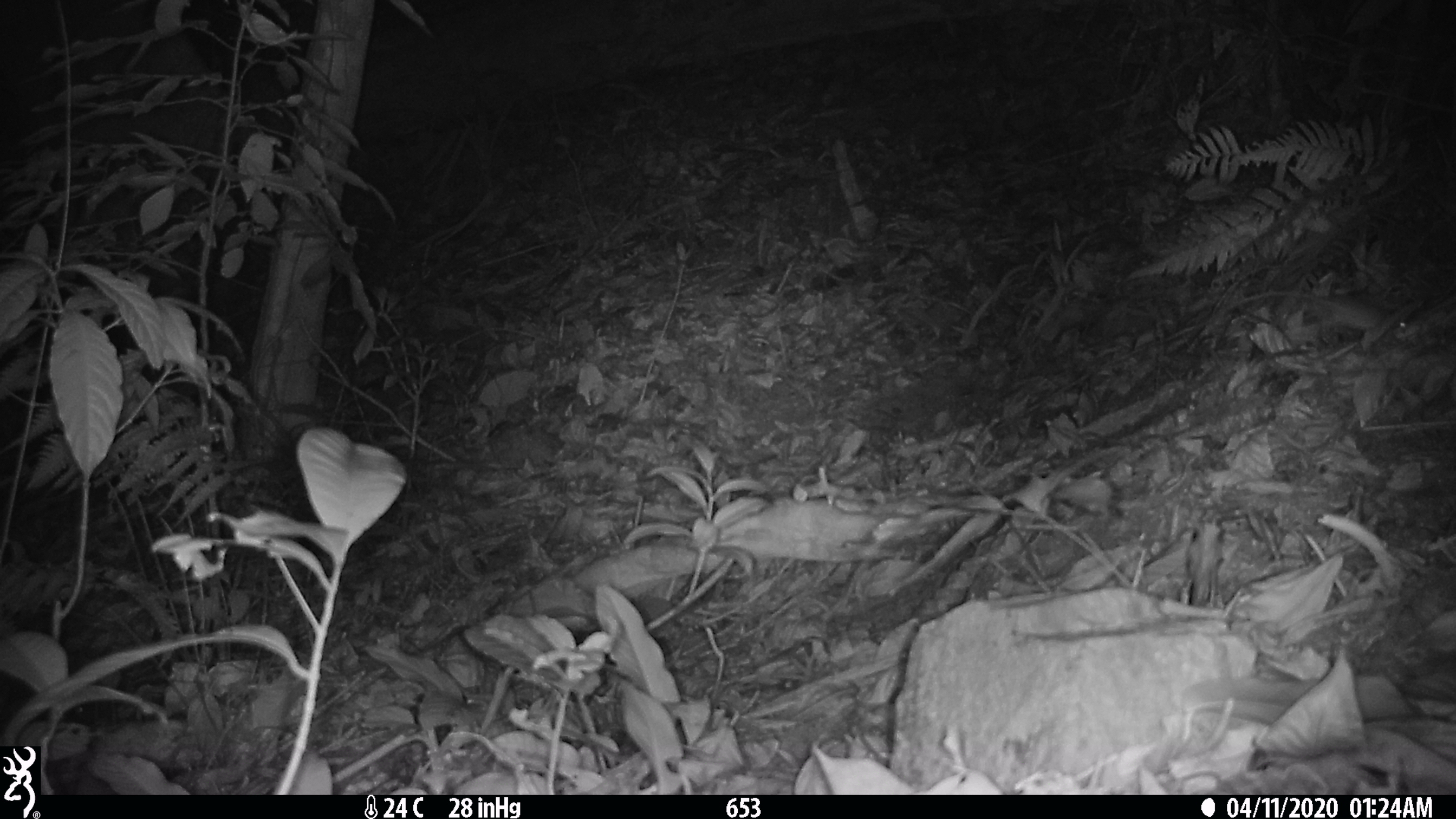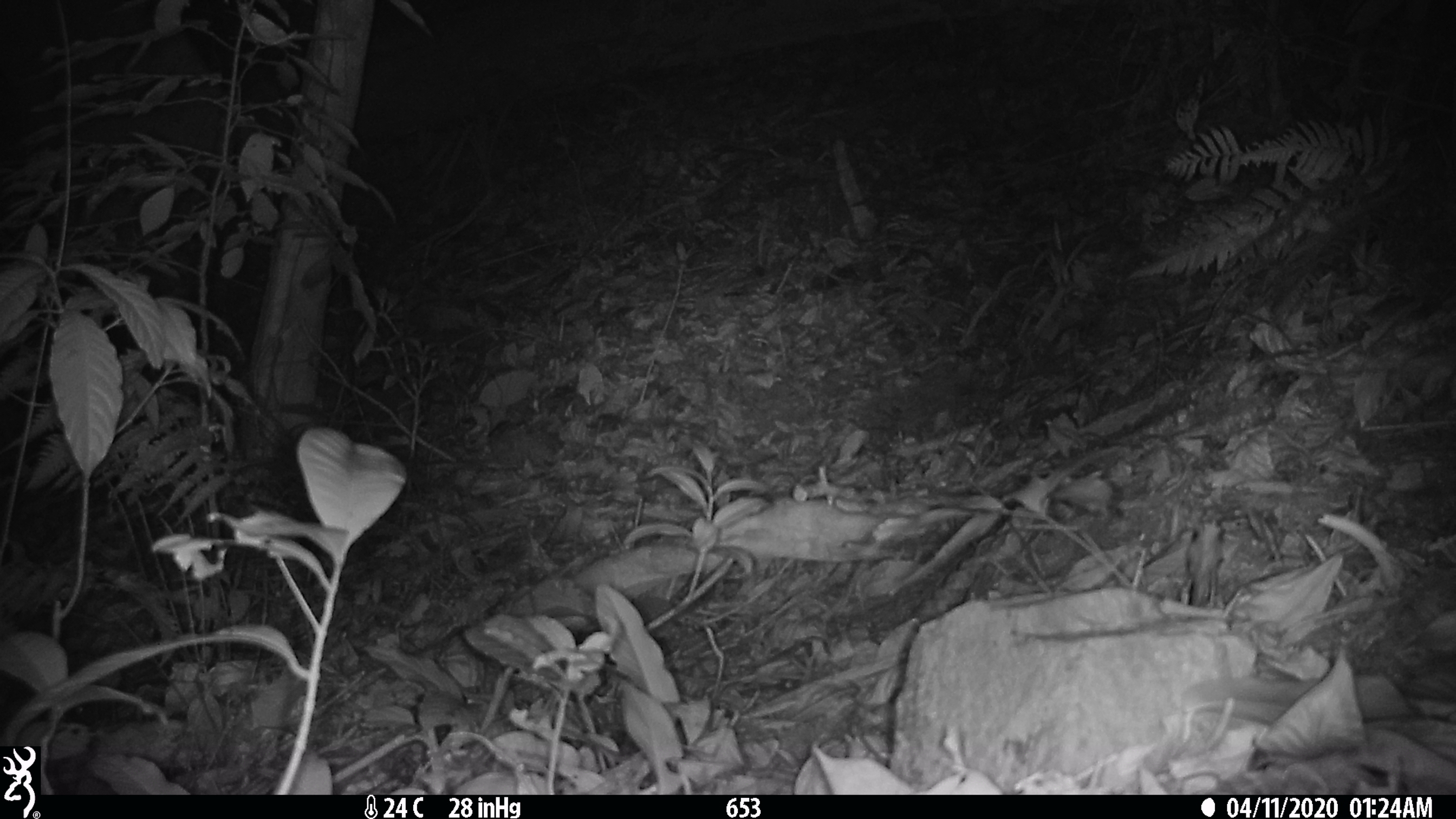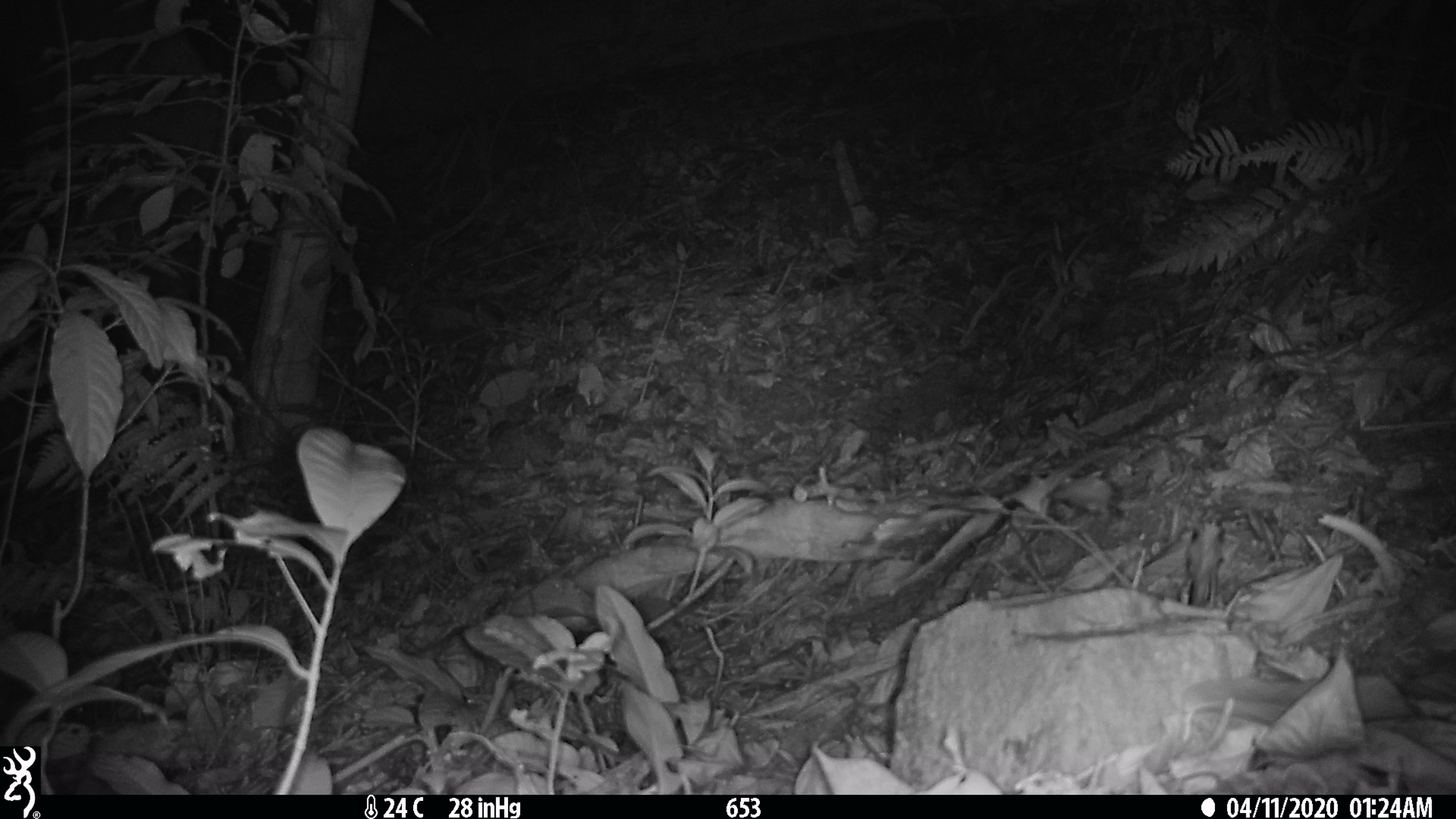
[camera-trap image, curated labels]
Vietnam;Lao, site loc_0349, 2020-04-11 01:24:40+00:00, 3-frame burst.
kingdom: Animalia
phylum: Chordata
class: Mammalia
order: Rodentia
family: Muridae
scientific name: Muridae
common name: old-world mice and rats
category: unidentified murid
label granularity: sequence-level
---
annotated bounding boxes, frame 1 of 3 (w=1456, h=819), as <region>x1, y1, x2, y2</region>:
unidentified murid: <region>1207, 290, 1406, 332</region>